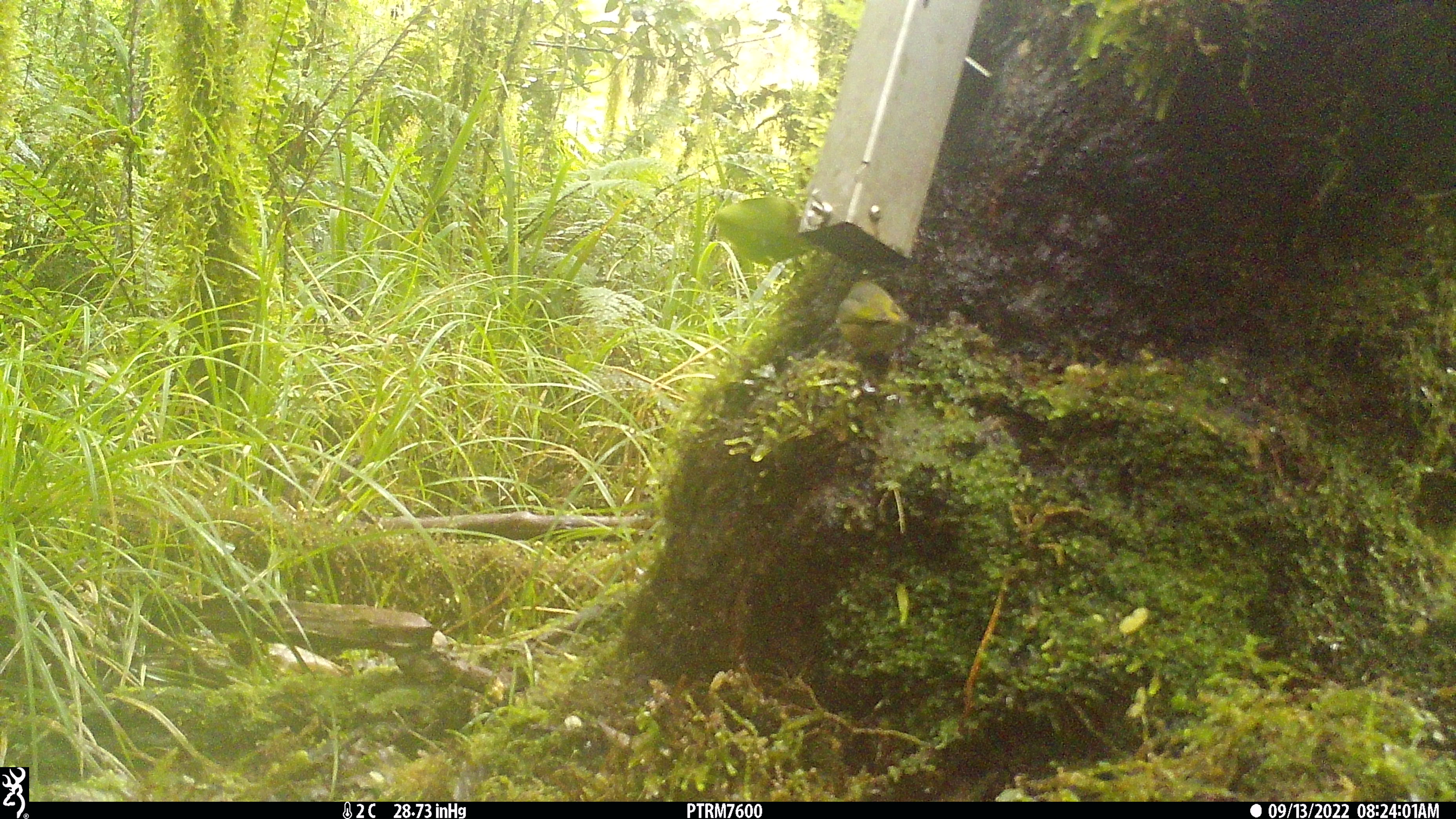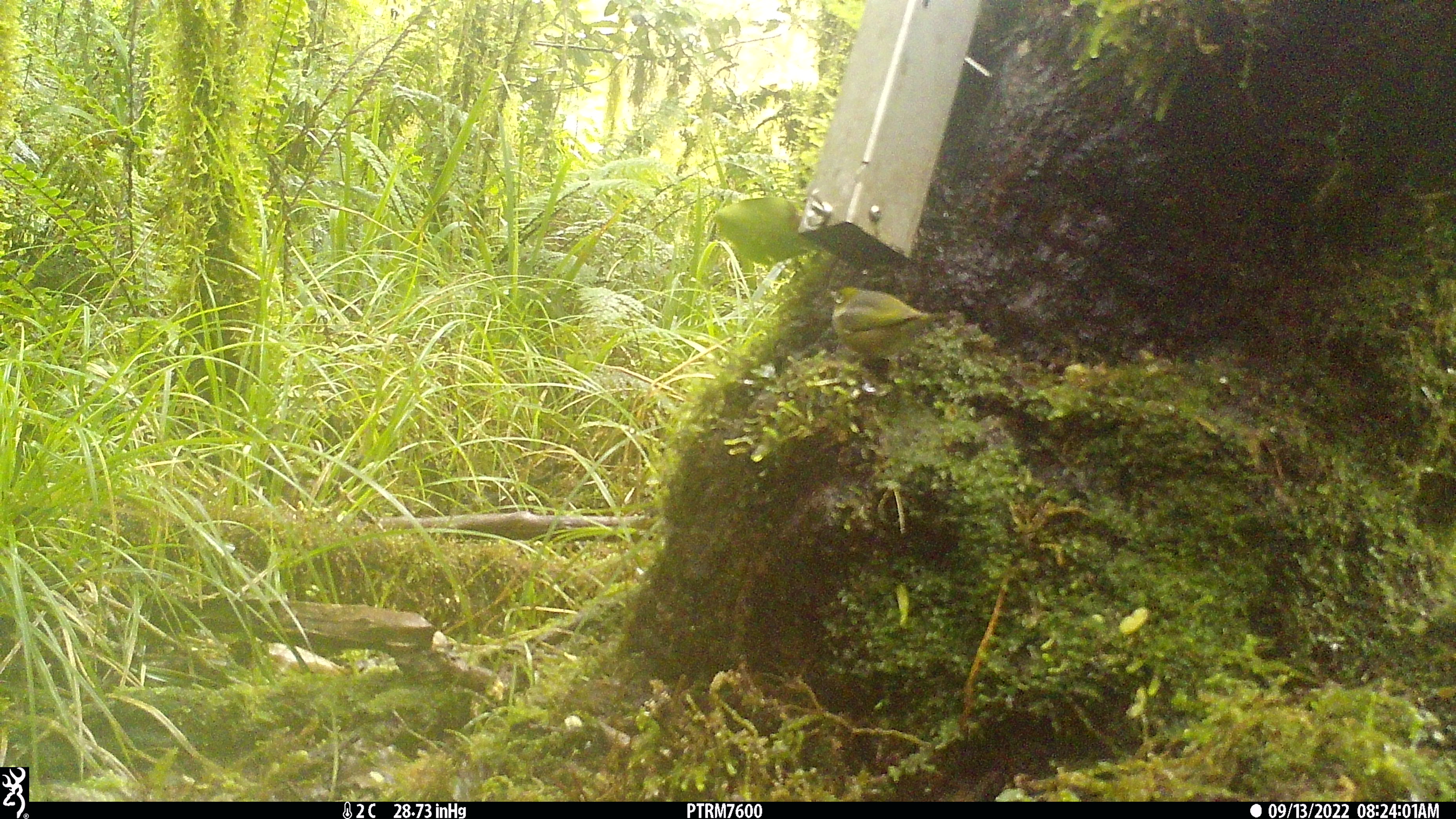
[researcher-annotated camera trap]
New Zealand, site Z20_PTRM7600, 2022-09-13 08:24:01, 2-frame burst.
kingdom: Animalia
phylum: Chordata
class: Aves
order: Passeriformes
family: Zosteropidae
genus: Zosterops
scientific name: Zosterops lateralis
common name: silvereye